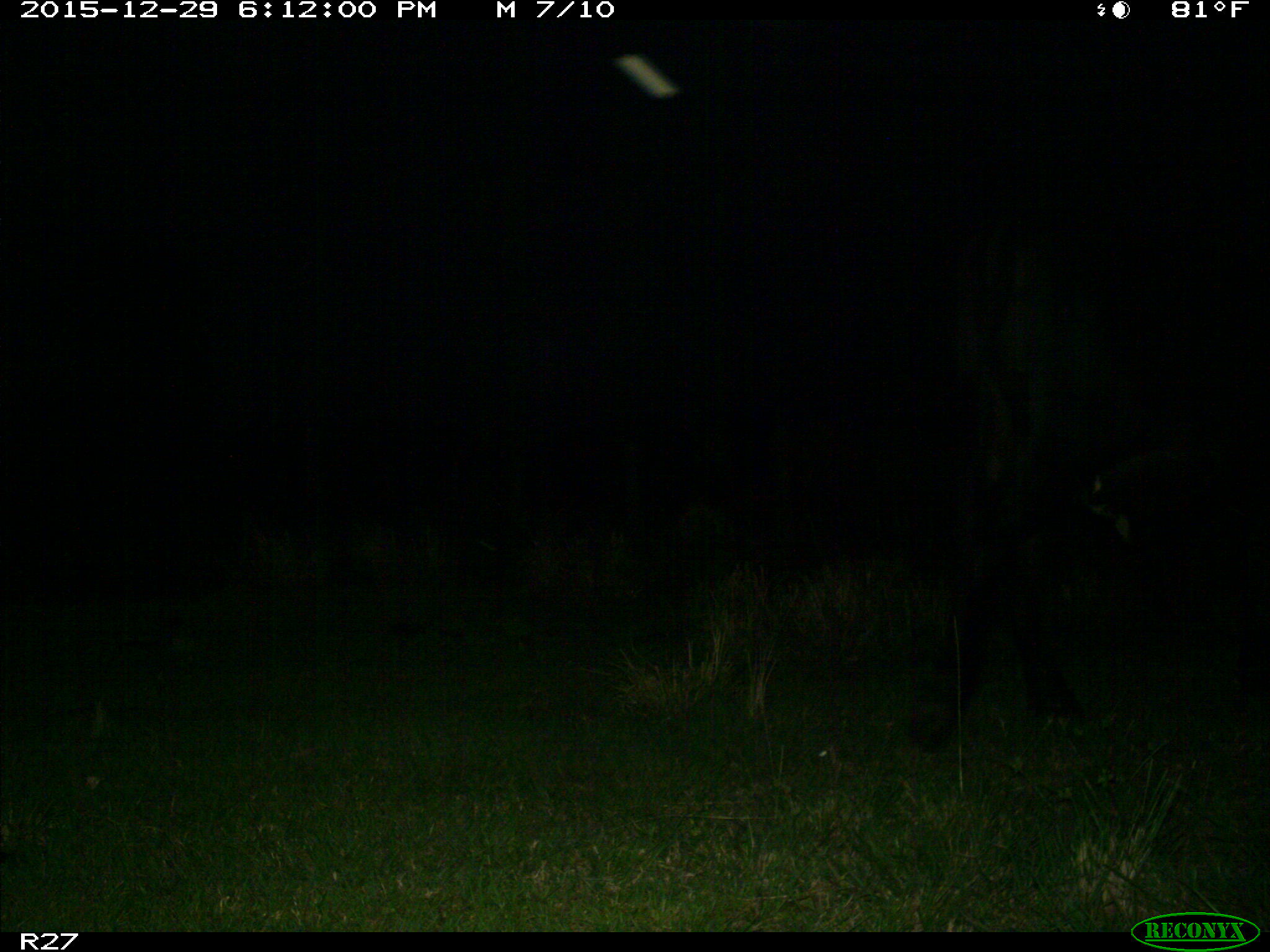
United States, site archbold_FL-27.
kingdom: Animalia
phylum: Chordata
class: Mammalia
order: Artiodactyla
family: Bovidae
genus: Bos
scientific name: Bos taurus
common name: domestic cow